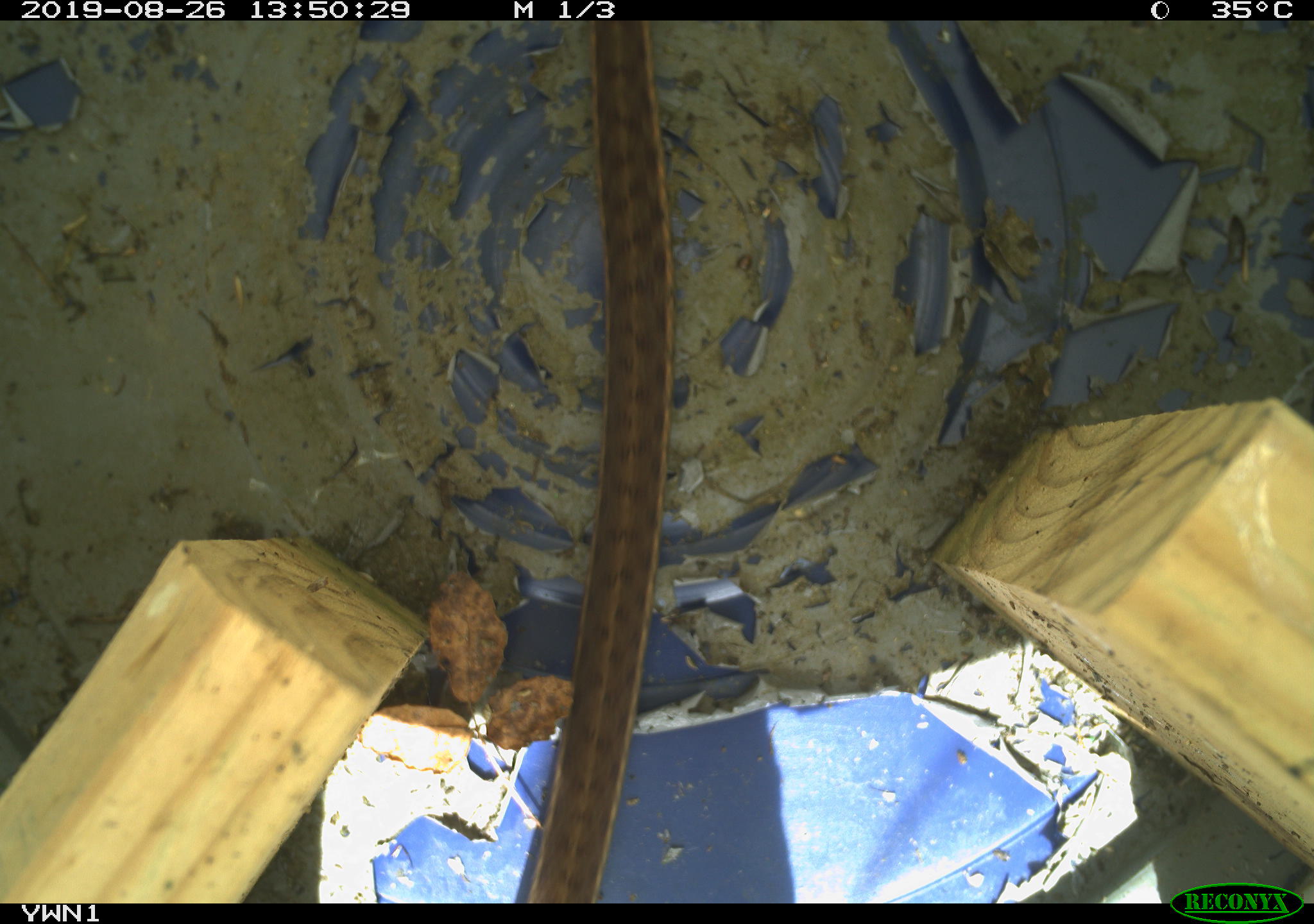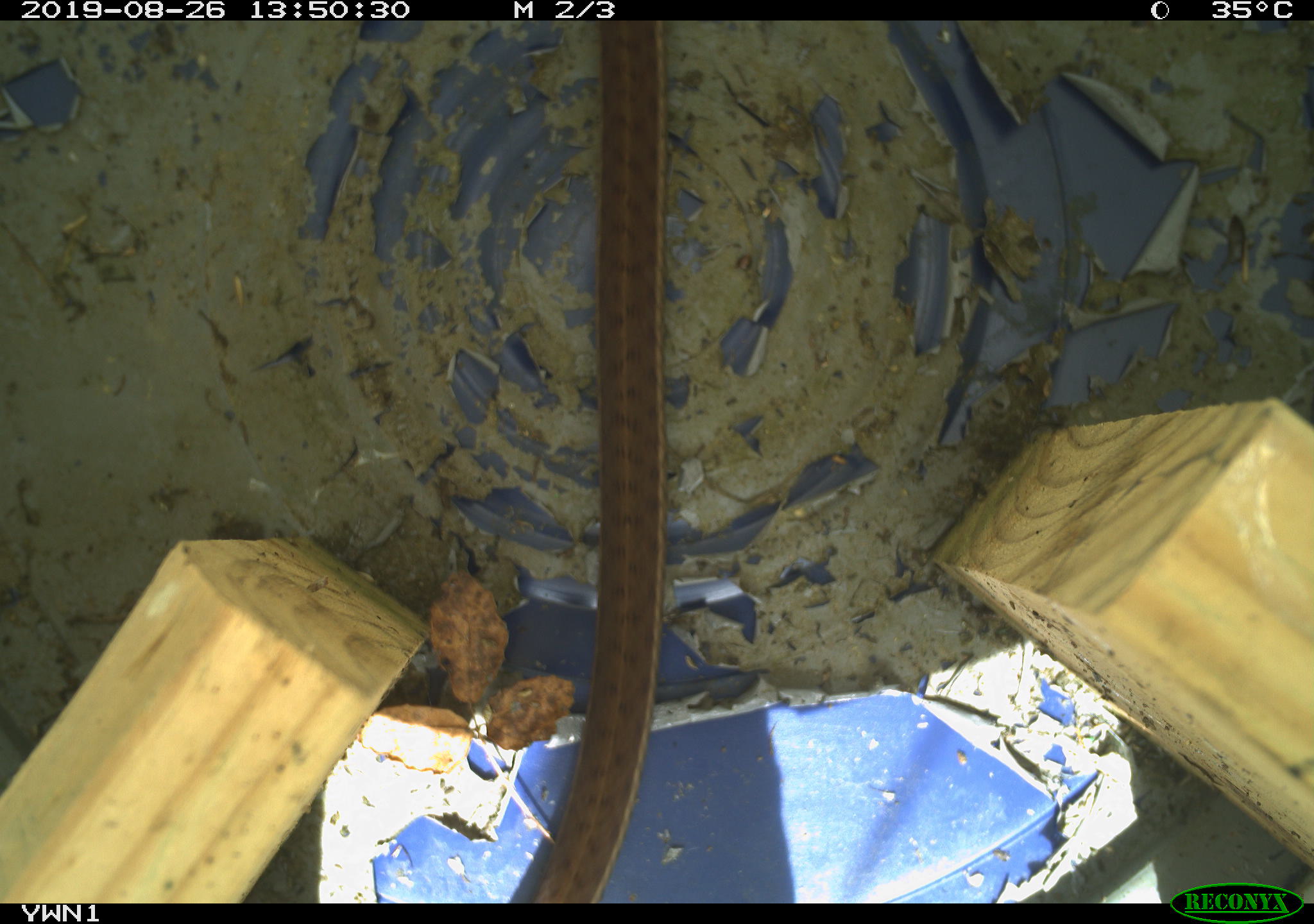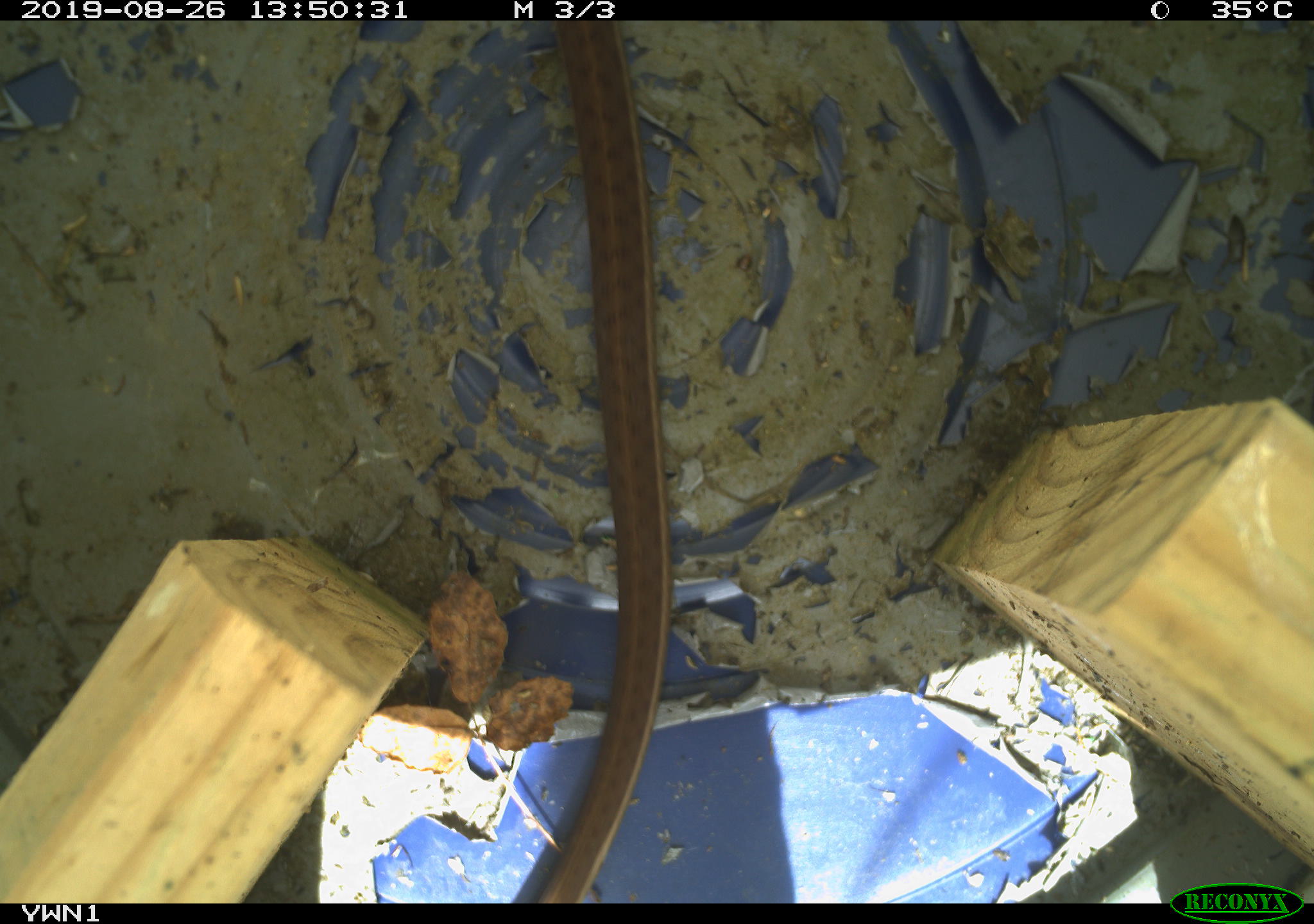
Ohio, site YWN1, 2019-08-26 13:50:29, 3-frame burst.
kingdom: Animalia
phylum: Chordata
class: Reptilia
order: Squamata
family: Colubridae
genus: Thamnophis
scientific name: Thamnophis sirtalis sirtalis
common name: eastern gartersnake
Eastern gartersnake (Thamnophis sirtalis sirtalis).